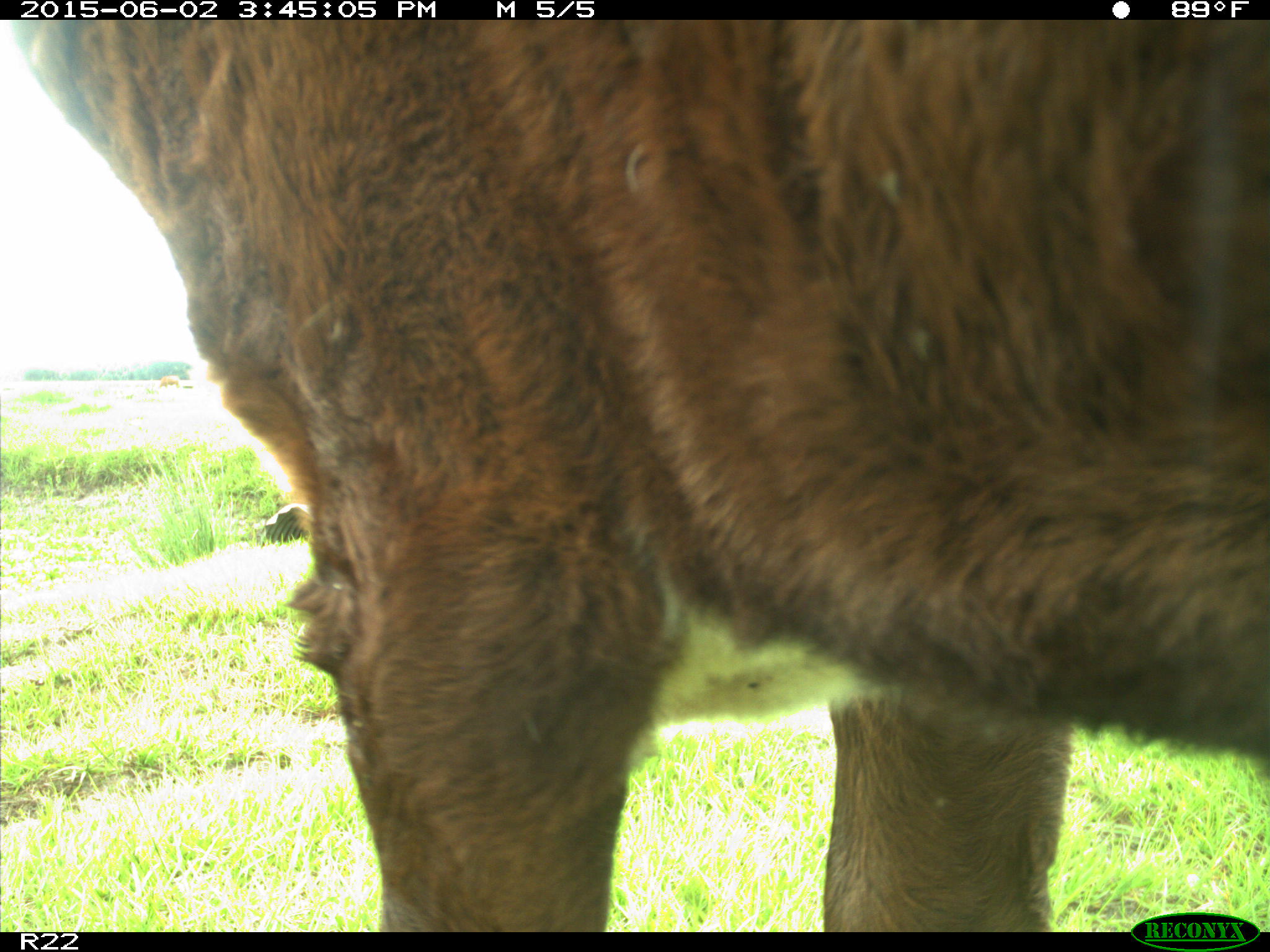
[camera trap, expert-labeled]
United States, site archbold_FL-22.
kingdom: Animalia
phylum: Chordata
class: Mammalia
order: Artiodactyla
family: Bovidae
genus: Bos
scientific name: Bos taurus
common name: domestic cow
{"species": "Bos taurus (domestic cow)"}